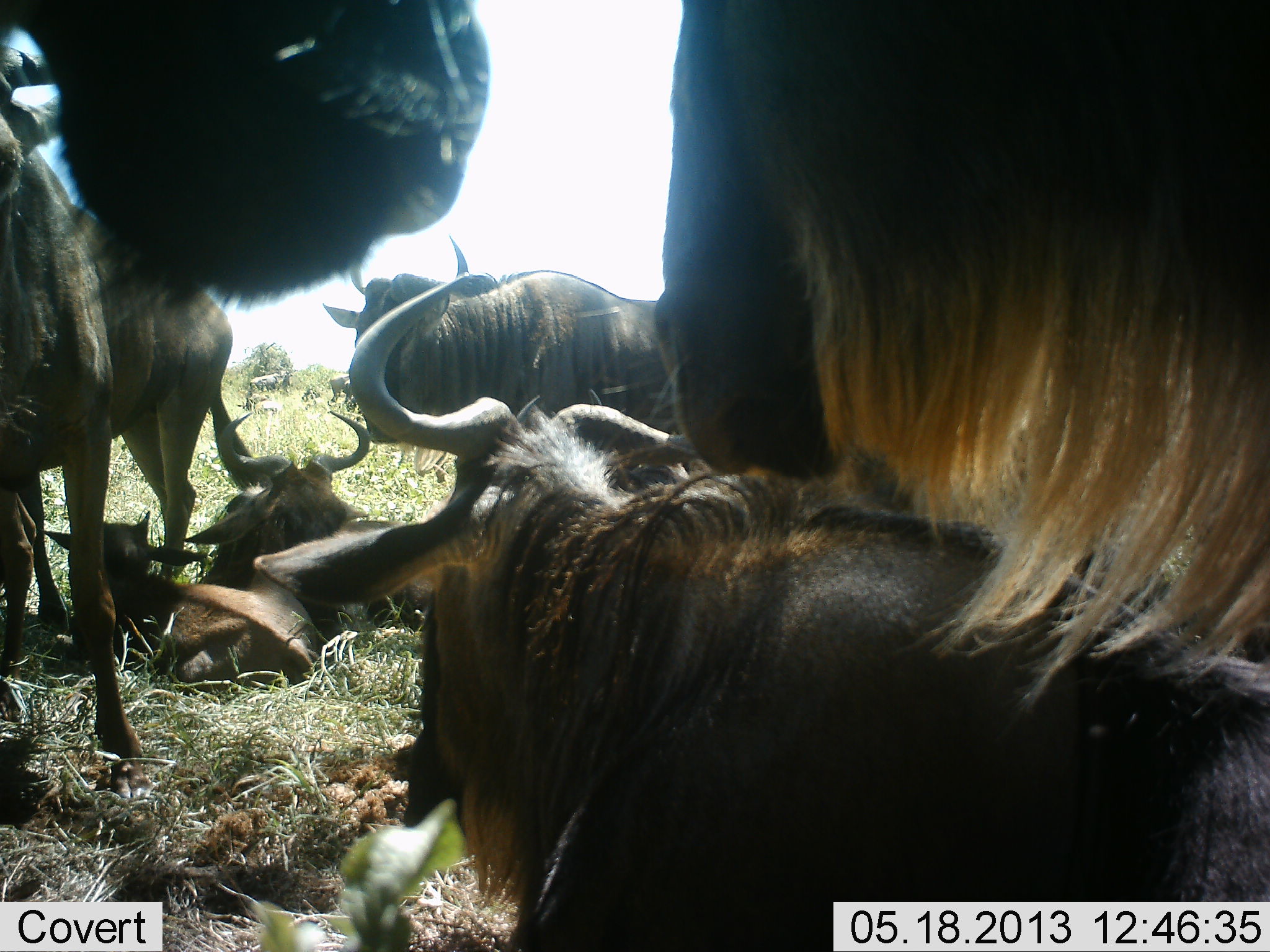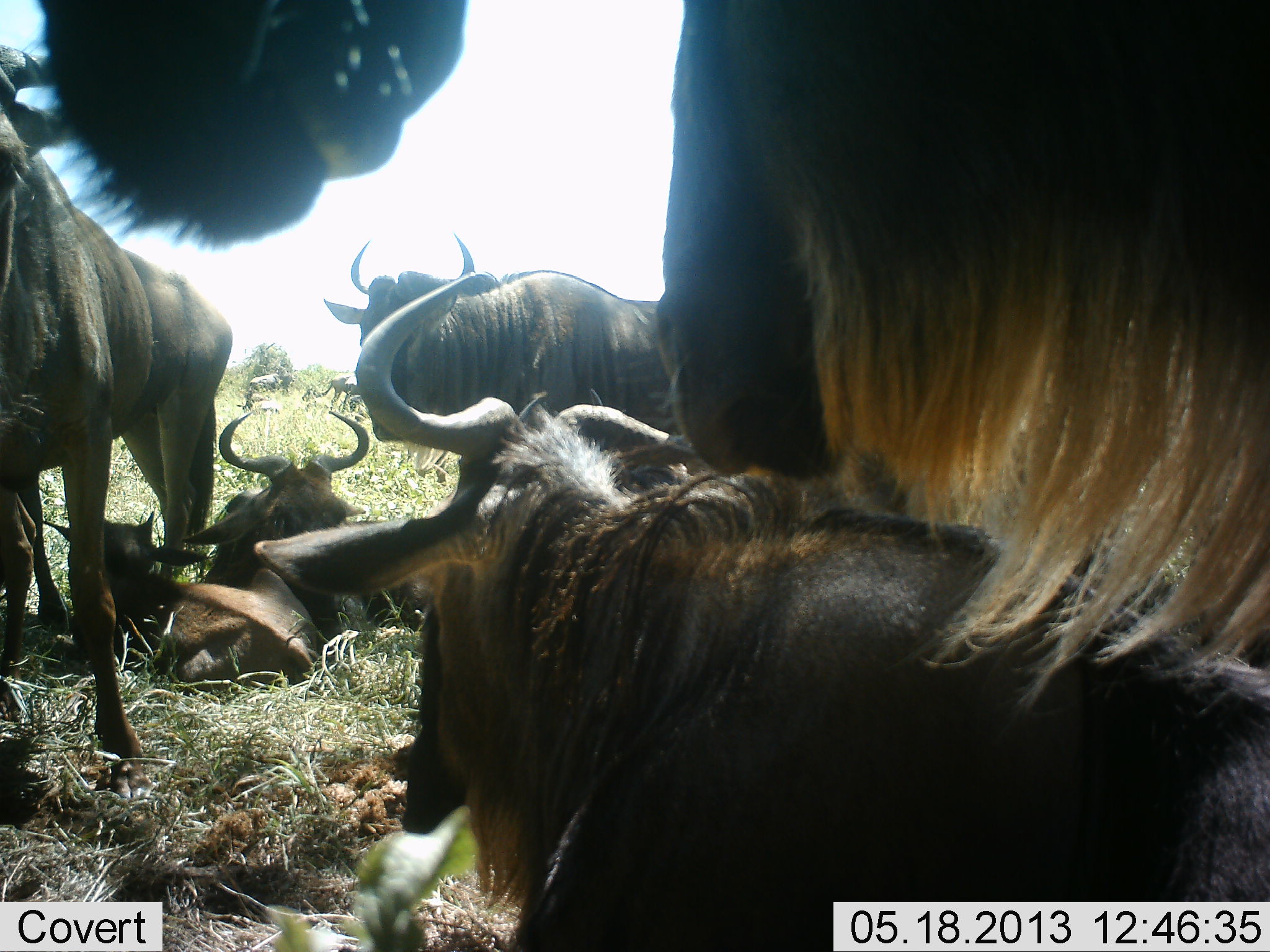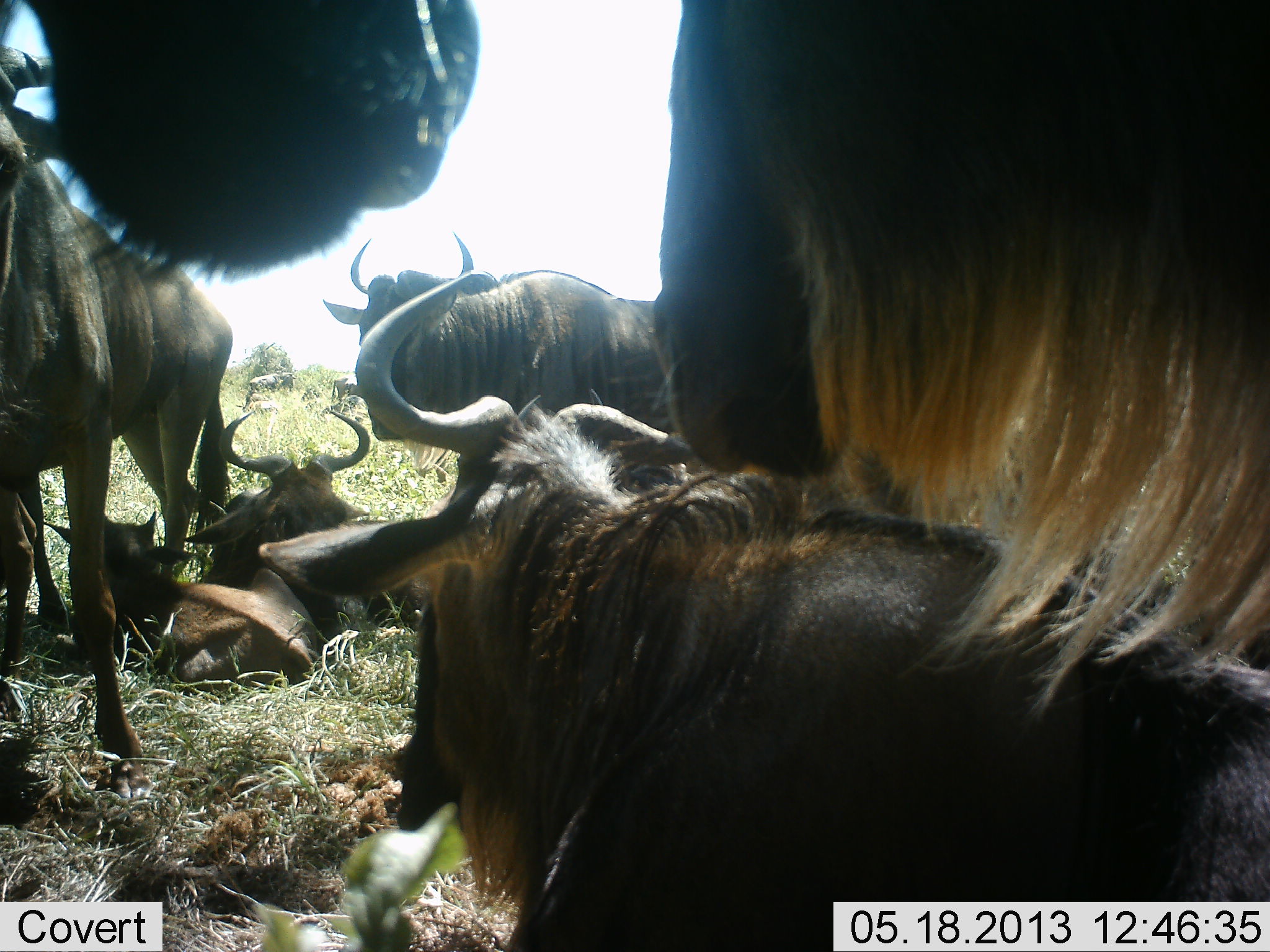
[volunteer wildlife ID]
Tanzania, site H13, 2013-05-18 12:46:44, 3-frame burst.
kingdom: Animalia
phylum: Chordata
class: Mammalia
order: Artiodactyla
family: Bovidae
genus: Connochaetes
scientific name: Connochaetes taurinus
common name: blue wildebeest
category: wildebeest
Wildebeest (blue wildebeest) (Connochaetes taurinus), count 8. Behavior (volunteer vote fractions): standing 70%, resting 100%, moving 10%, interacting 20%. Young present (vote fraction): 80%. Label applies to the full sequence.